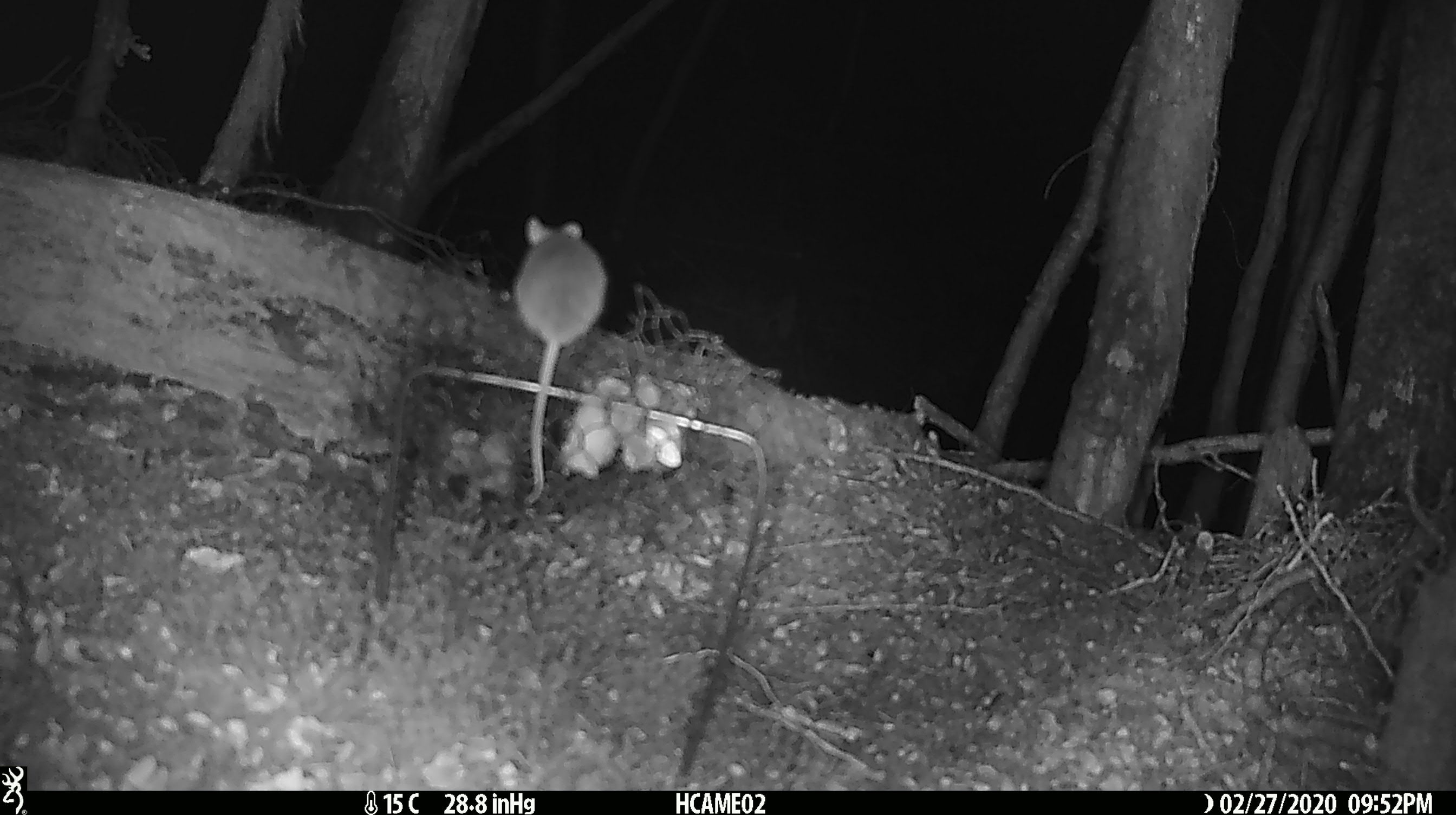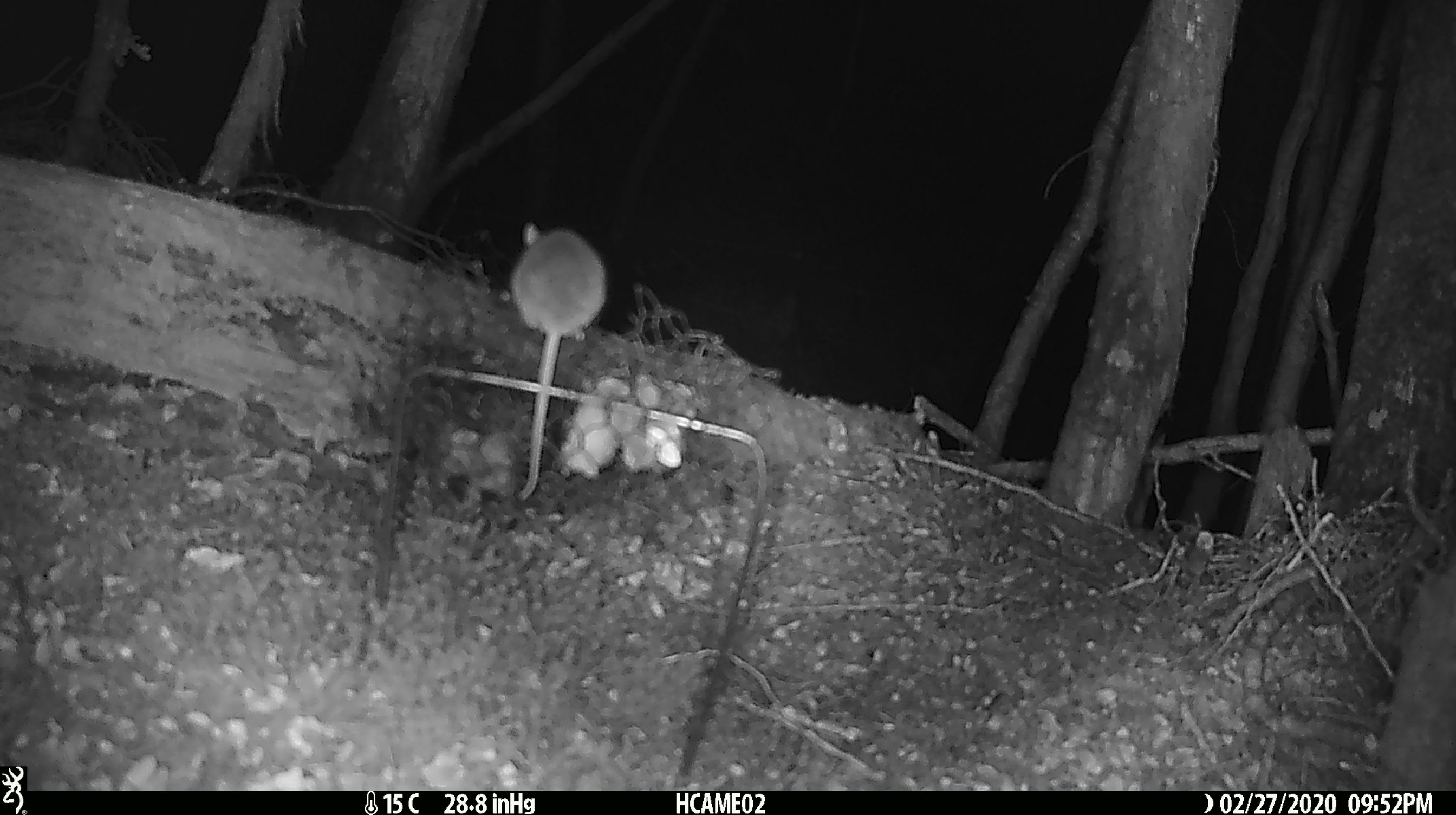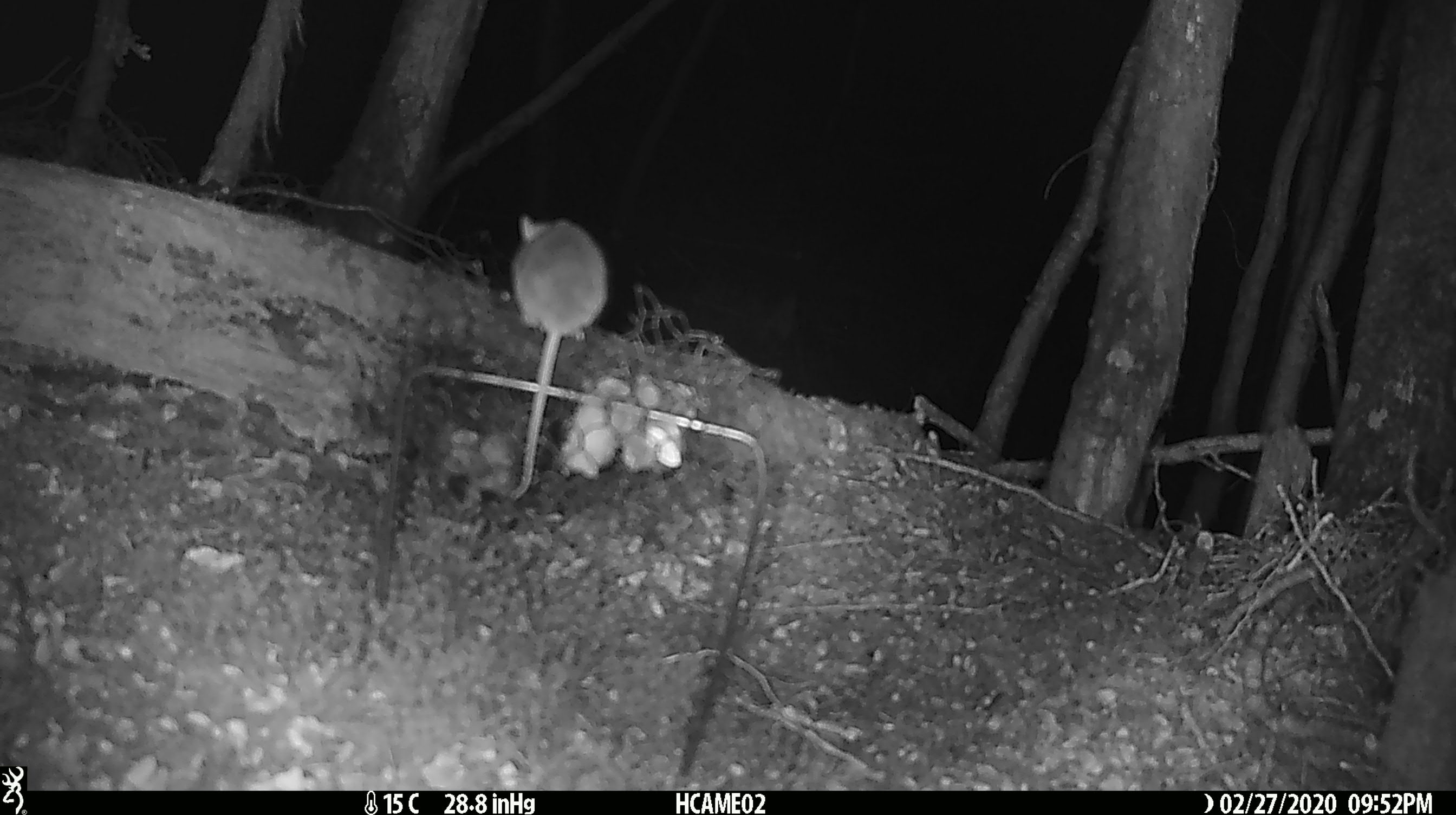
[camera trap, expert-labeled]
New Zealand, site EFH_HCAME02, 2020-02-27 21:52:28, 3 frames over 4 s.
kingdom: Animalia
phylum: Chordata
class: Mammalia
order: Rodentia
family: Muridae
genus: Mus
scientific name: Mus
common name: mouse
Mouse (Mus).